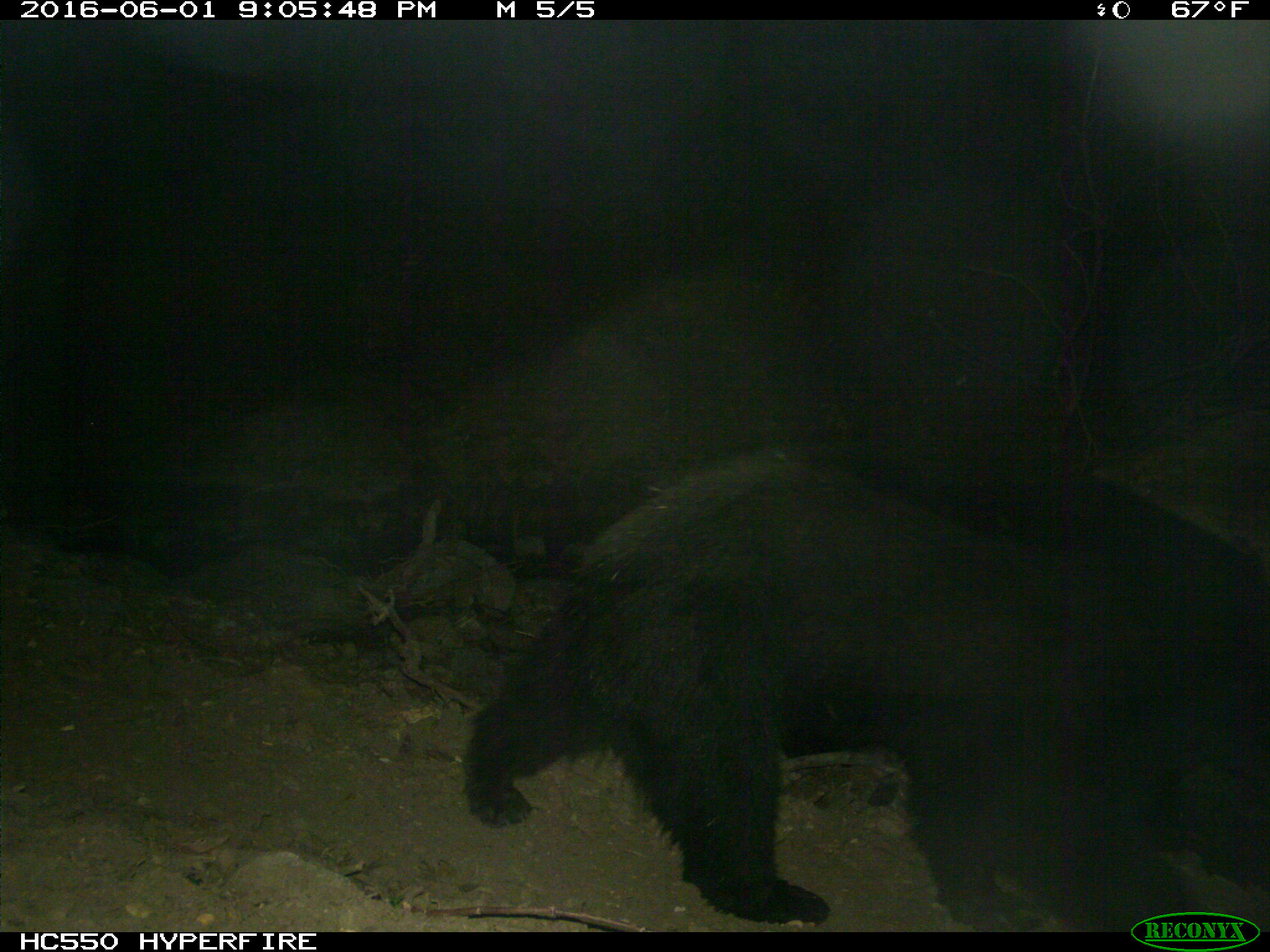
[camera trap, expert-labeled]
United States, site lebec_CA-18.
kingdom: Animalia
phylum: Chordata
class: Mammalia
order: Carnivora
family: Ursidae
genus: Ursus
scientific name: Ursus americanus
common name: american black bear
Ursus americanus (american black bear).